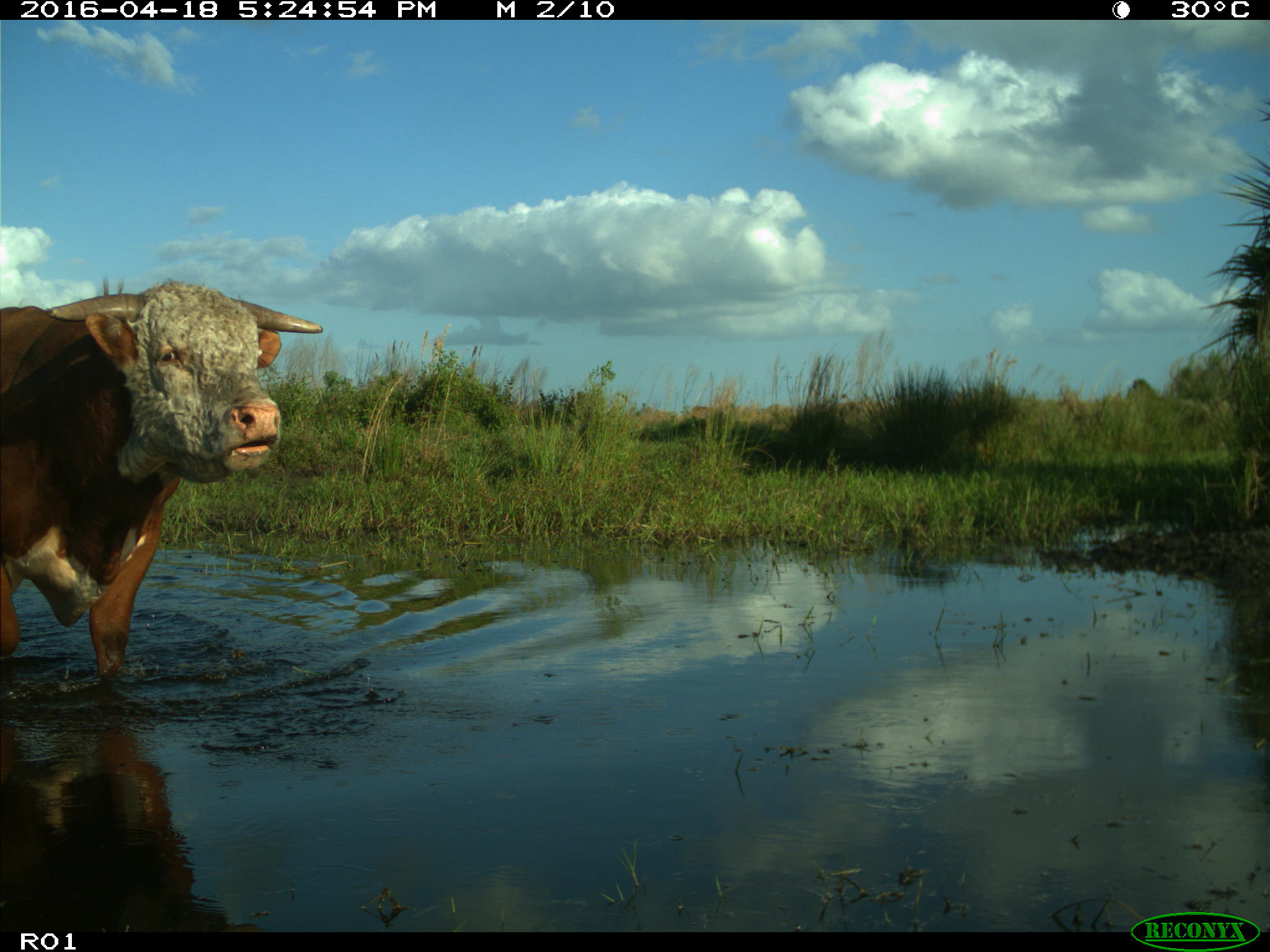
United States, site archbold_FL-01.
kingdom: Animalia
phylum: Chordata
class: Mammalia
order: Artiodactyla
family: Bovidae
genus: Bos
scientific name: Bos taurus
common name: domestic cow